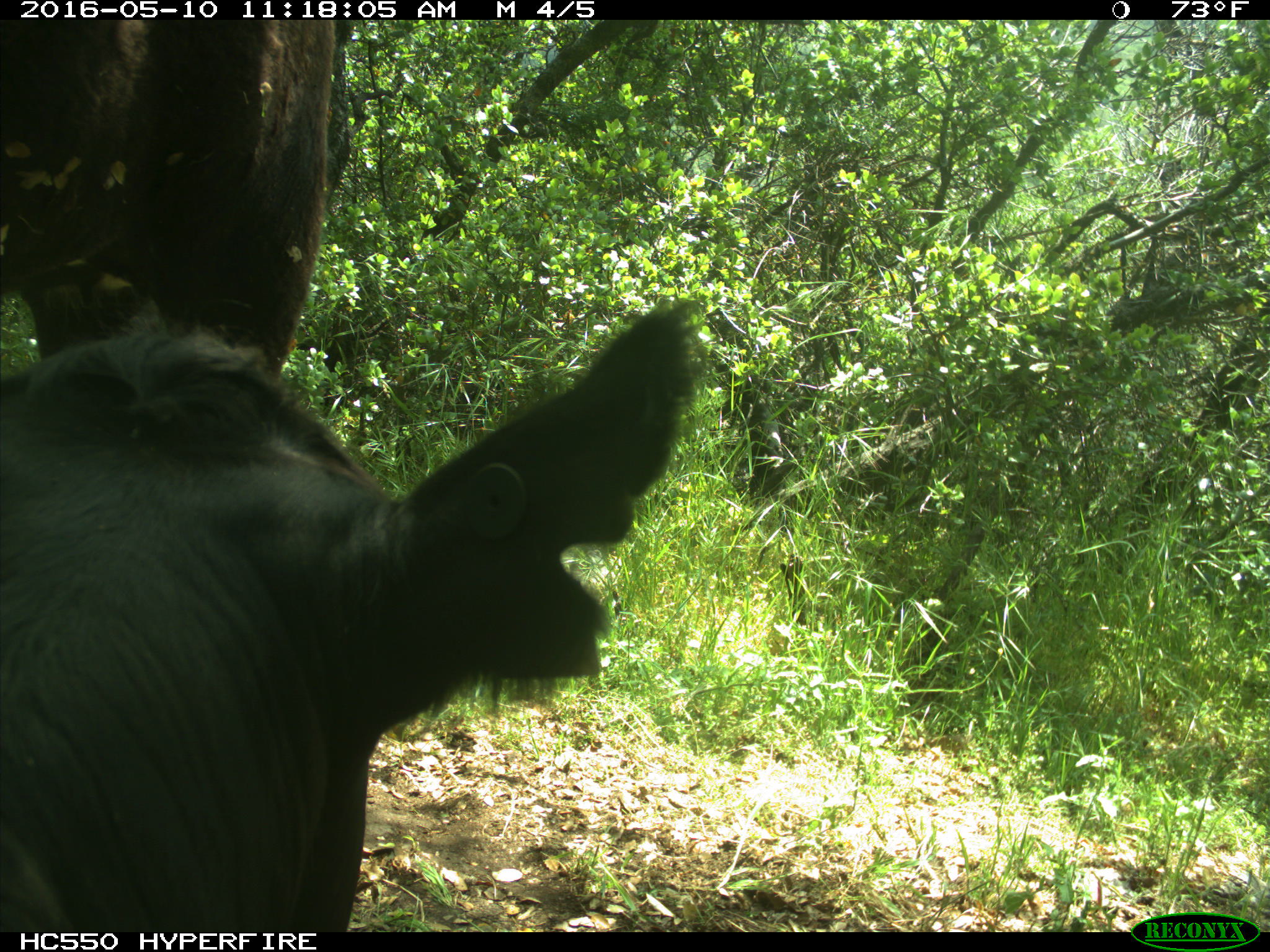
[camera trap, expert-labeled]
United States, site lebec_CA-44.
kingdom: Animalia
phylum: Chordata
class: Mammalia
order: Artiodactyla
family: Bovidae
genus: Bos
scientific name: Bos taurus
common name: domestic cow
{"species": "Bos taurus (domestic cow)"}